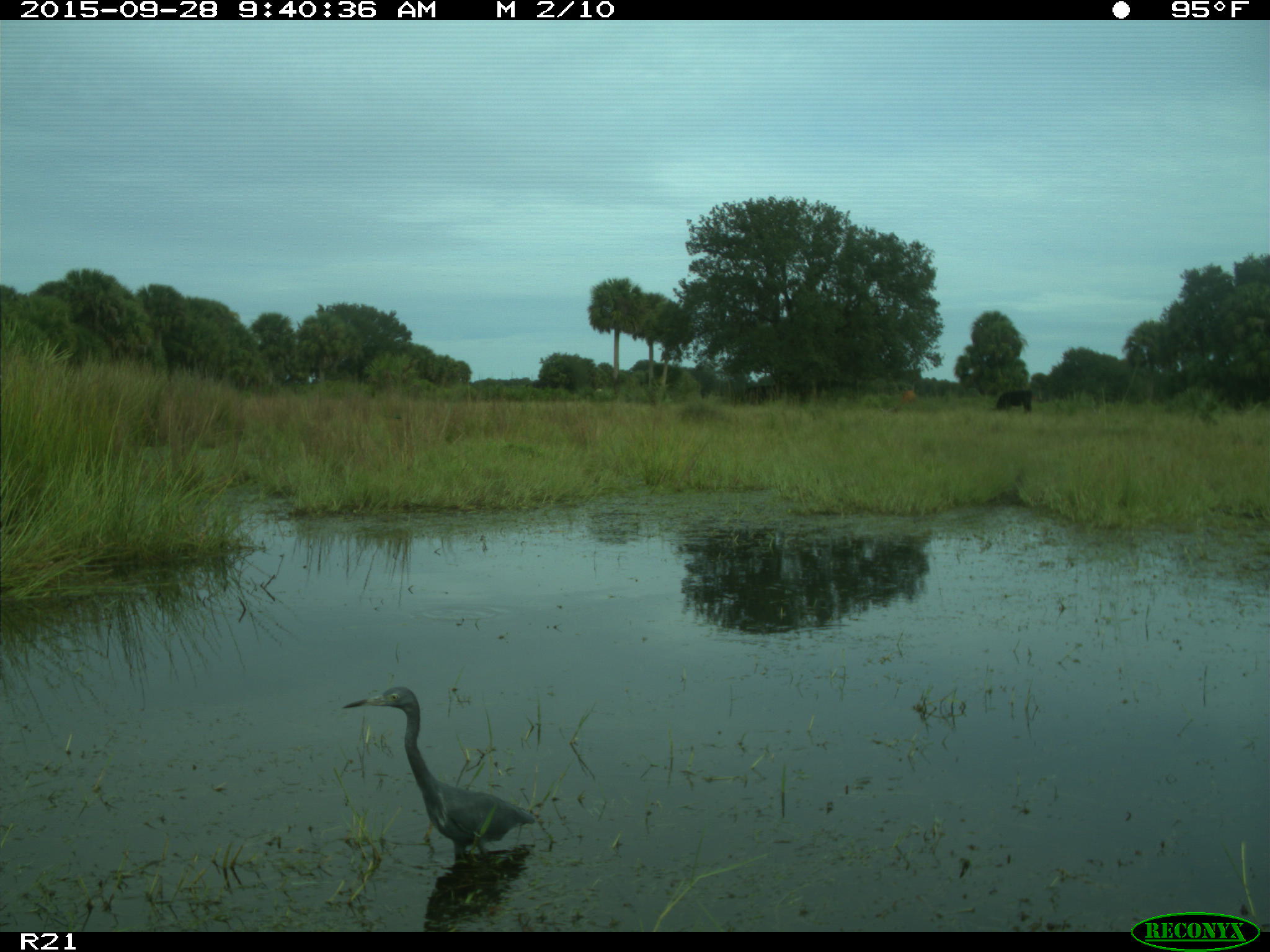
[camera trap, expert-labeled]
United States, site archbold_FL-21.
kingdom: Animalia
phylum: Chordata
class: Aves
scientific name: Aves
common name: birds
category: unidentified bird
Unidentified bird (birds) (Aves).